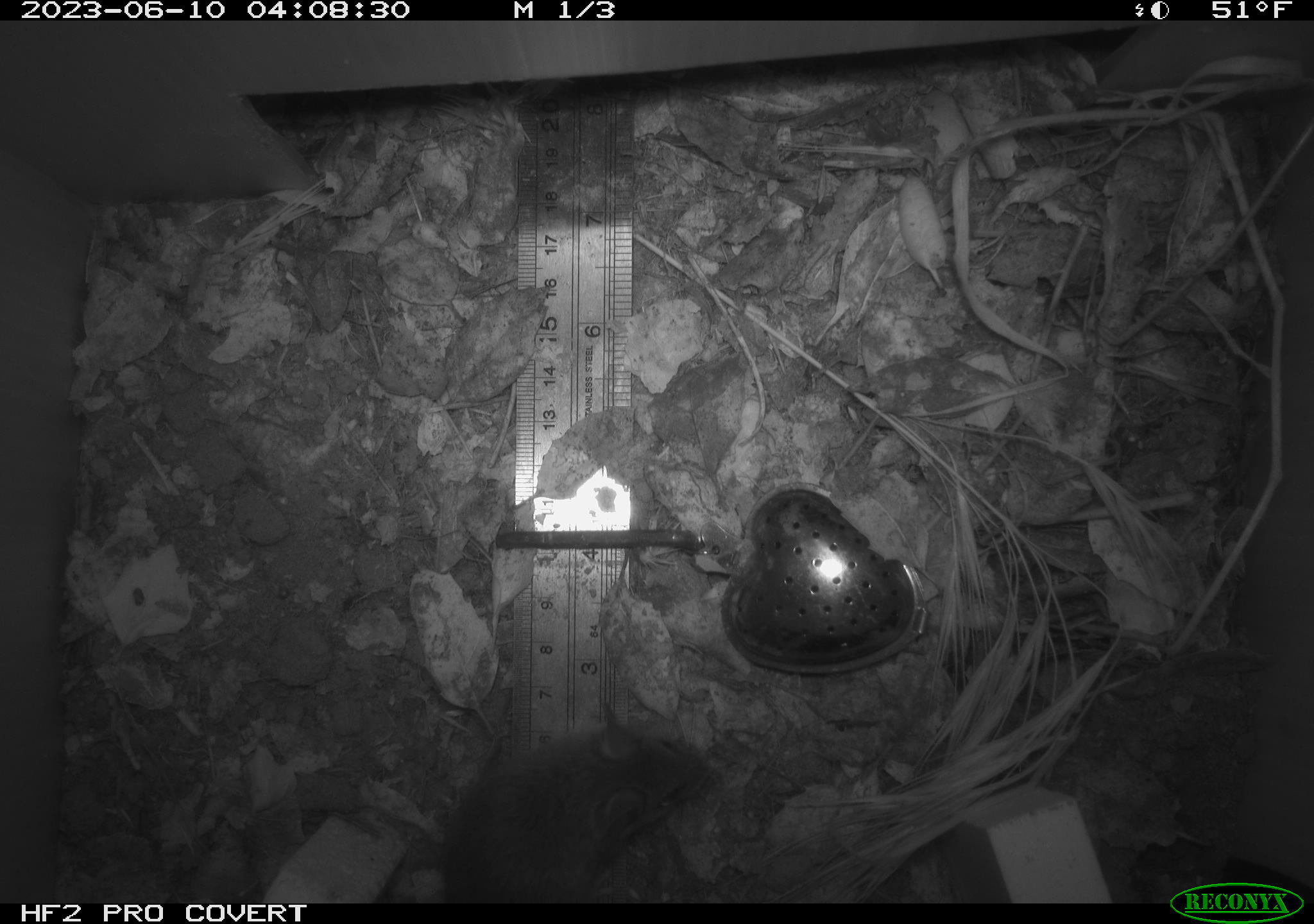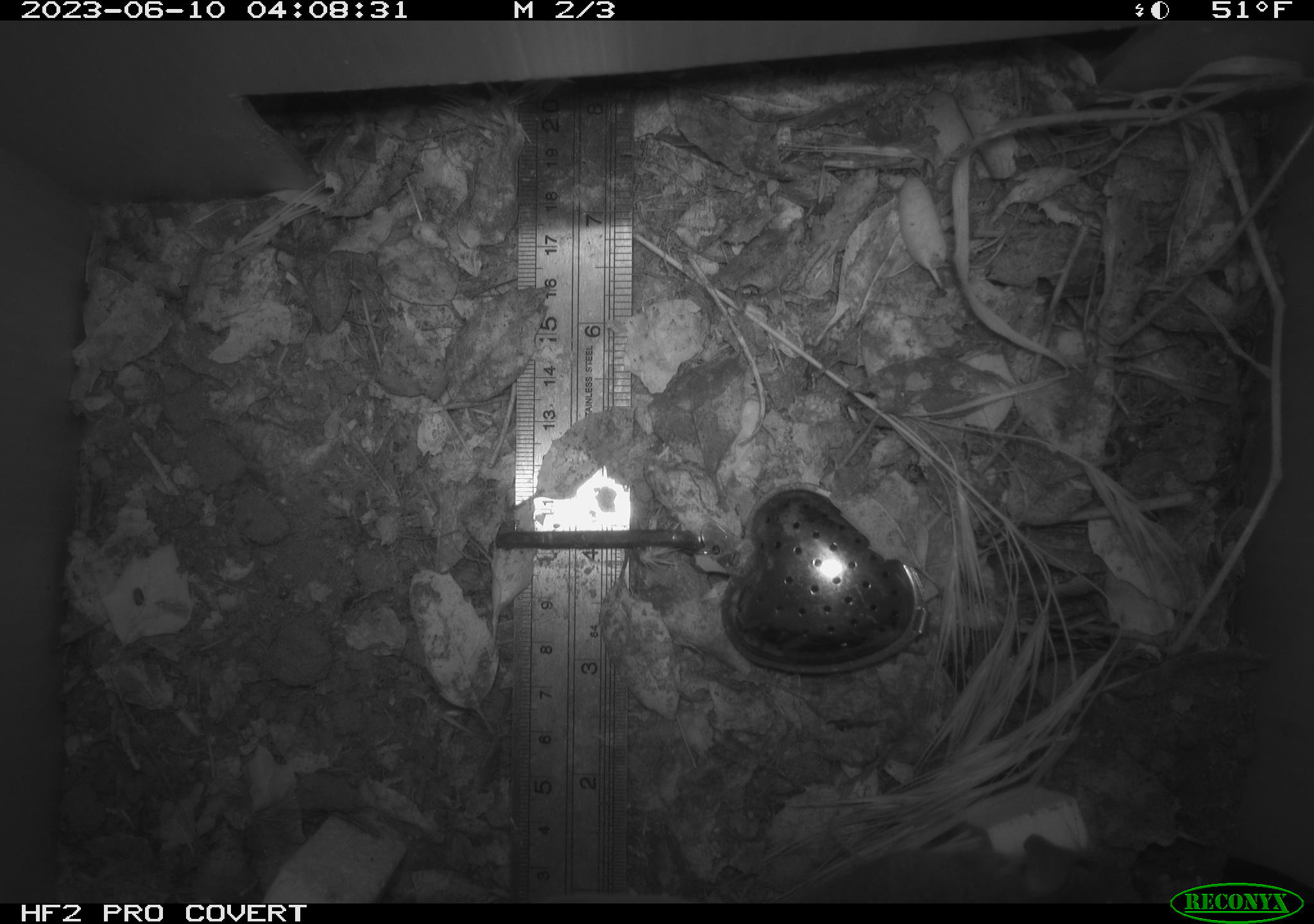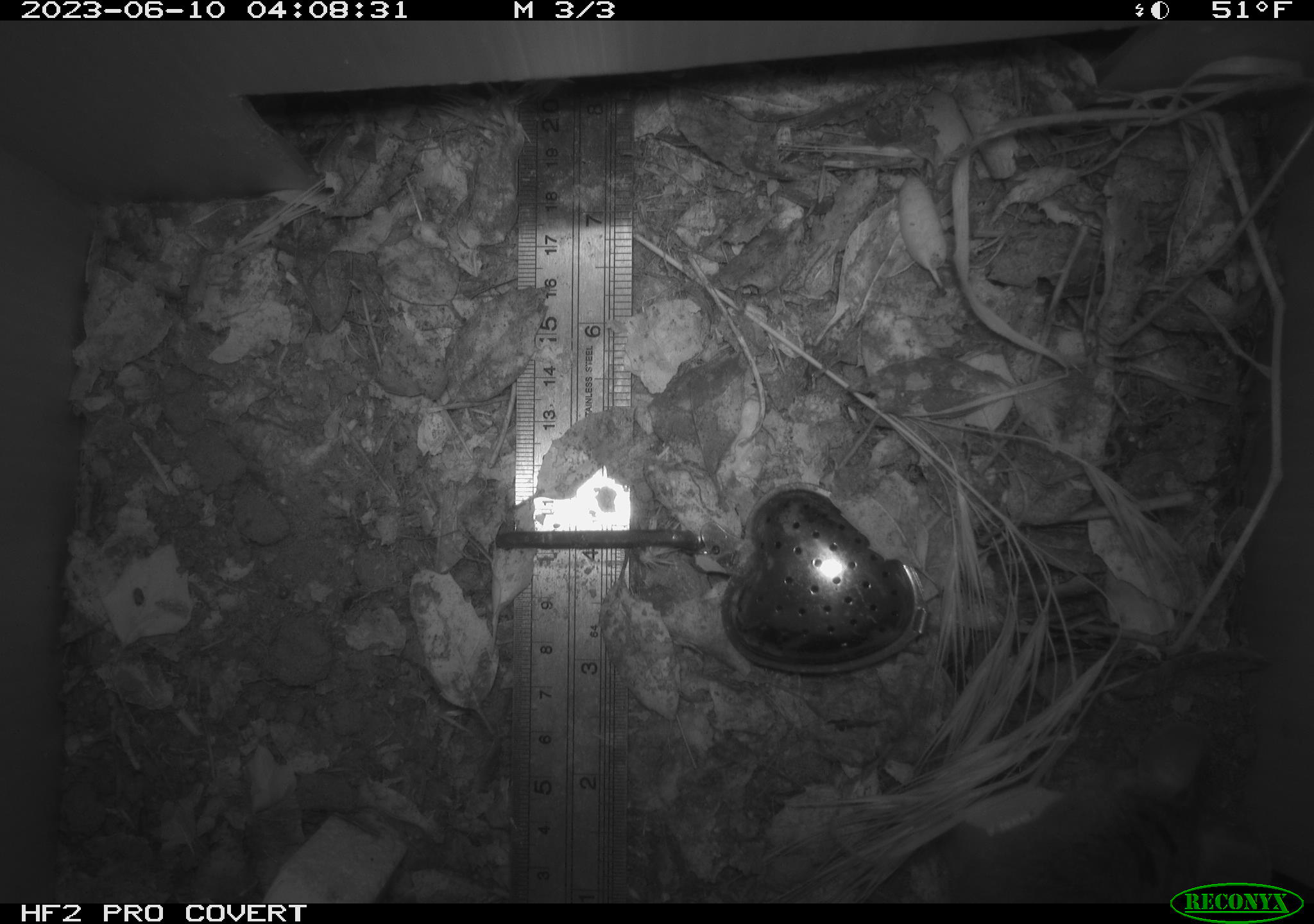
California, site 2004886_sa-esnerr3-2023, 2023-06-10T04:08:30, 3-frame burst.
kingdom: Animalia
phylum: Chordata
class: Mammalia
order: Rodentia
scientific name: Rodentia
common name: mouse species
Mouse species (Rodentia).